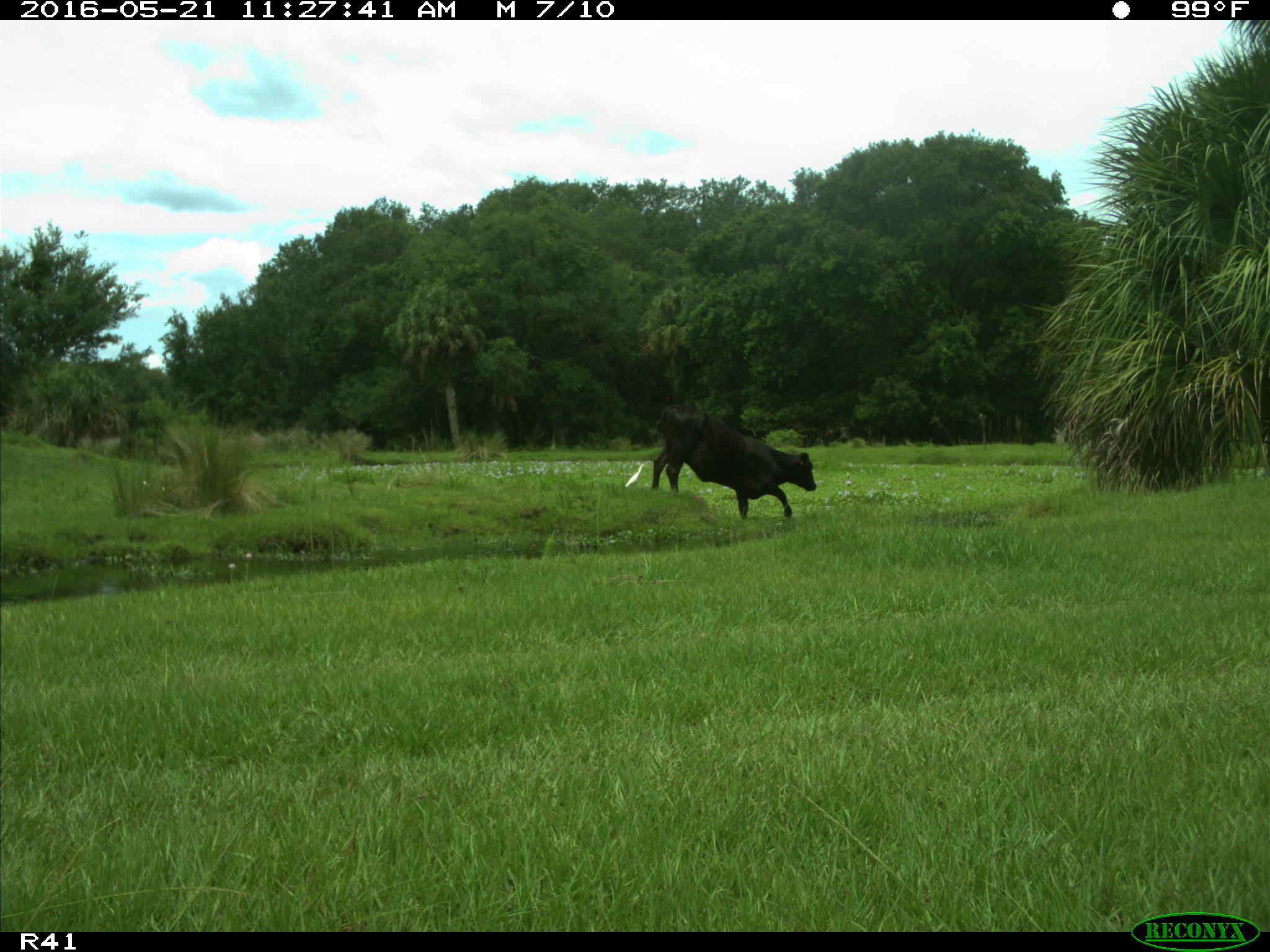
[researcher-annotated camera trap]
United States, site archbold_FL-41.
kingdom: Animalia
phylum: Chordata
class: Mammalia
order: Artiodactyla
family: Bovidae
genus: Bos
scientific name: Bos taurus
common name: domestic cow